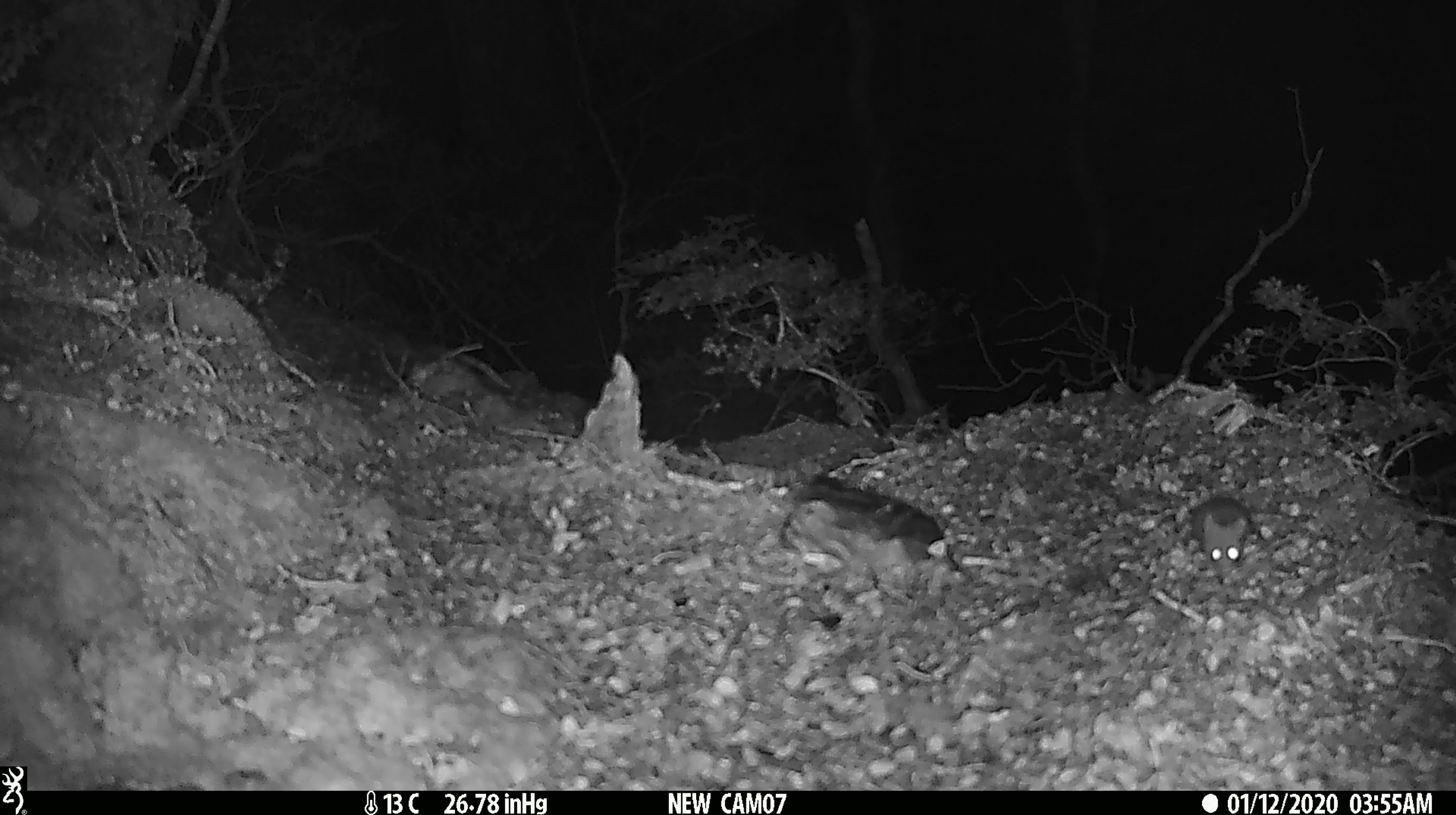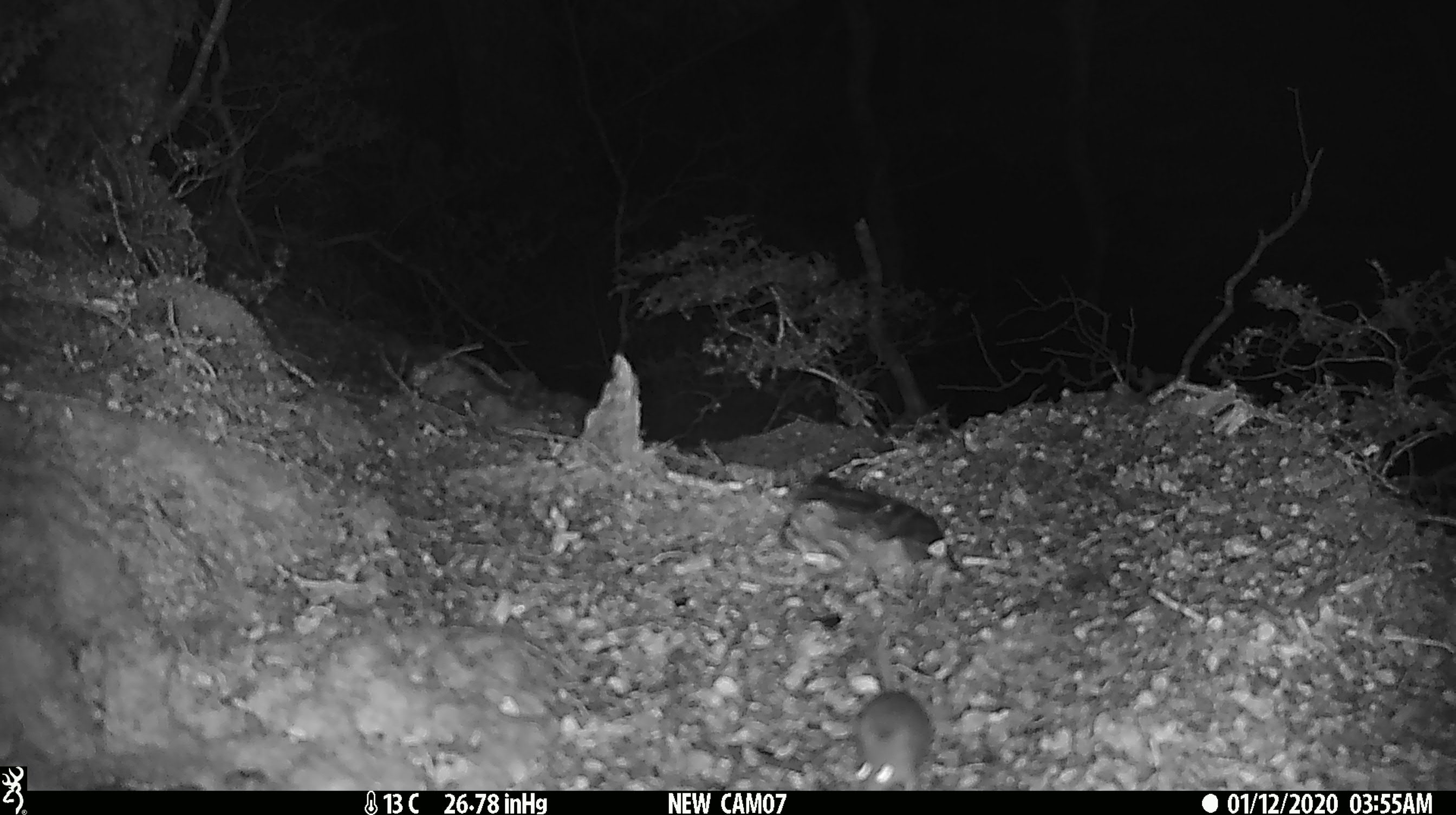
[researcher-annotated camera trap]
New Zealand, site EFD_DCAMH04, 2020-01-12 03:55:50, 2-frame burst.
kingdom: Animalia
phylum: Chordata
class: Mammalia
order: Rodentia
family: Muridae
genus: Mus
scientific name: Mus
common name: mouse